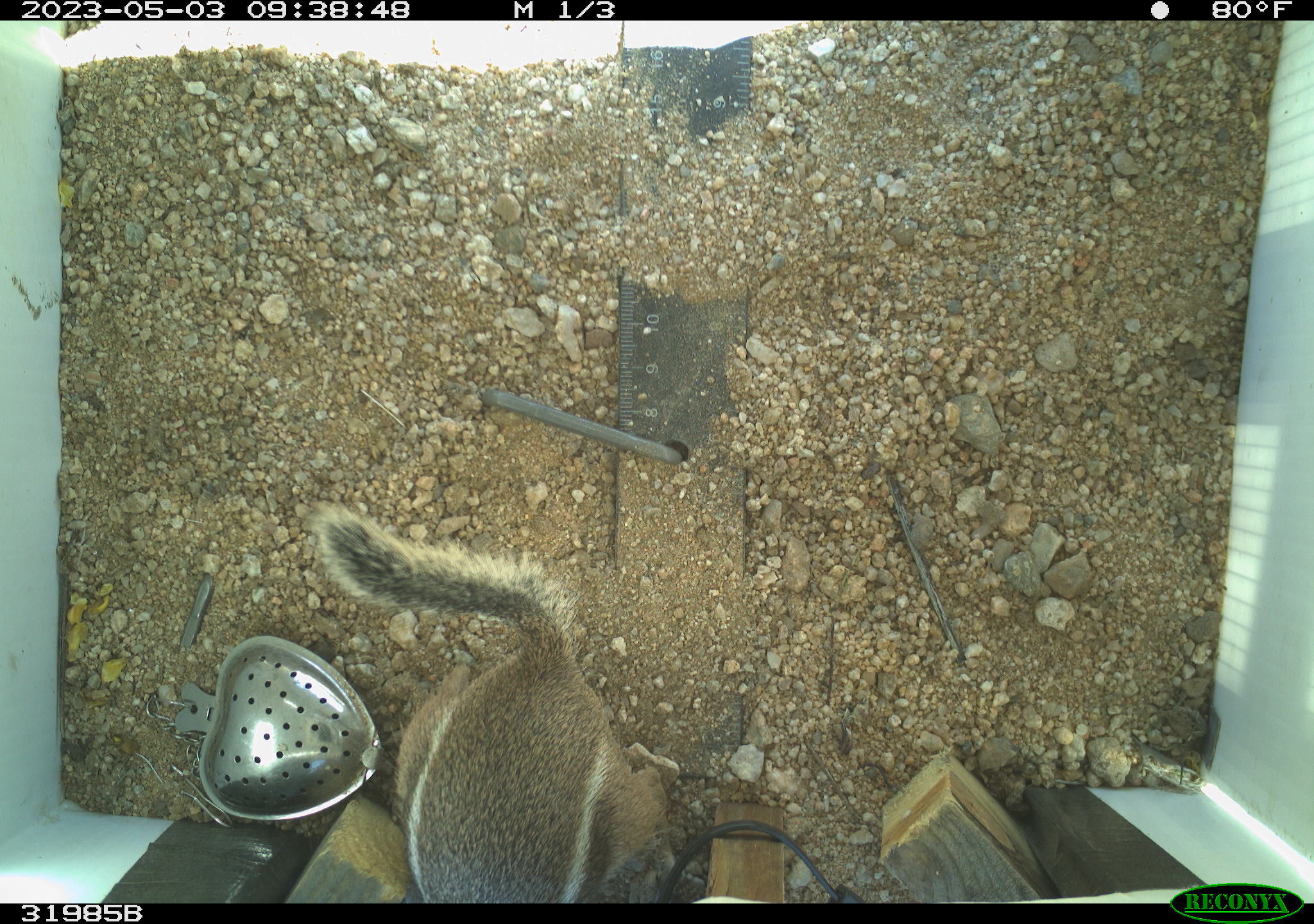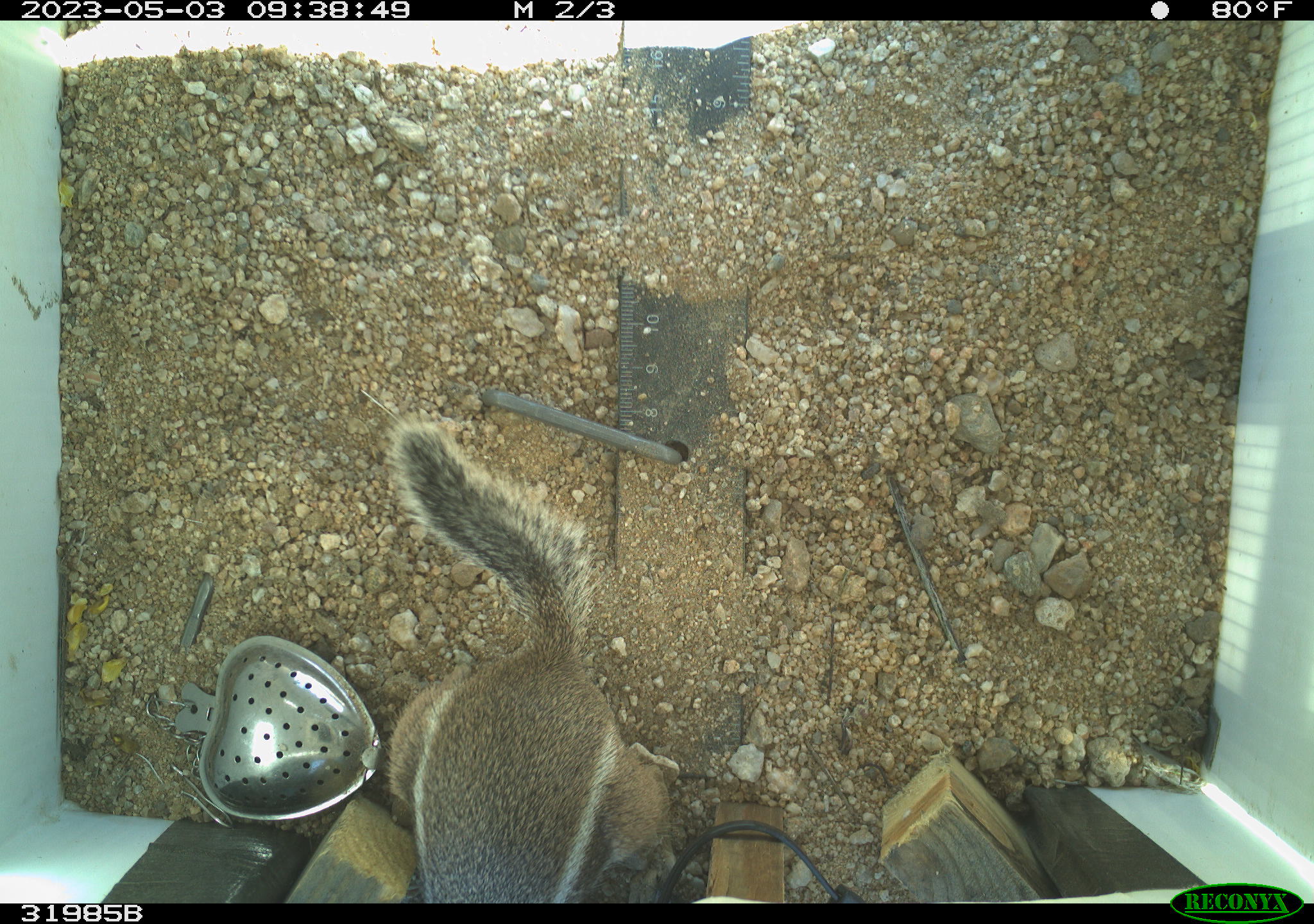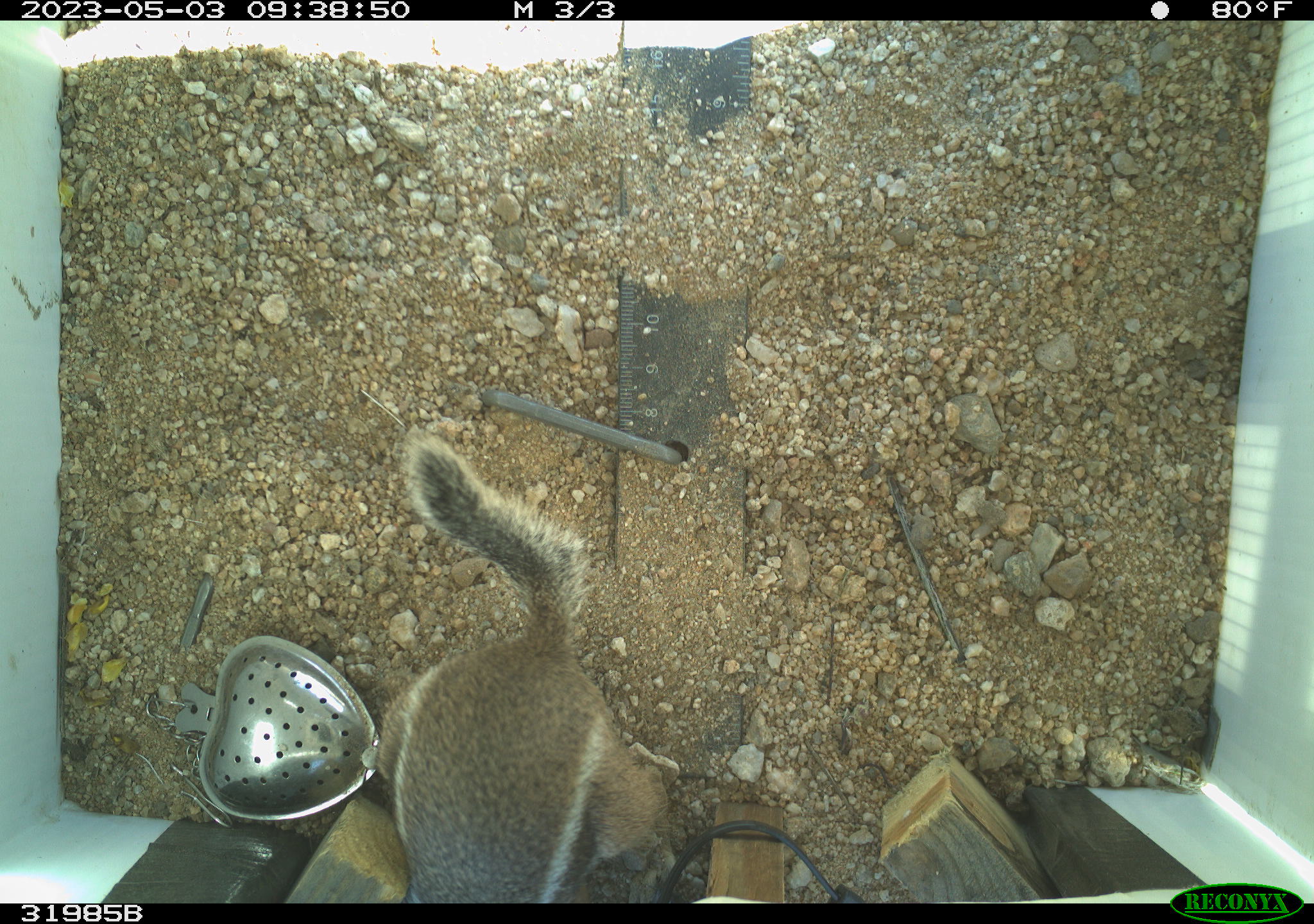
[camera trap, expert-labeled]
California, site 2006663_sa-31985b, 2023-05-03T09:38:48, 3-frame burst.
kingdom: Animalia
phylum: Chordata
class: Mammalia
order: Rodentia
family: Sciuridae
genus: Ammospermophilus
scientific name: Ammospermophilus leucurus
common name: white-tailed antelope squirrel